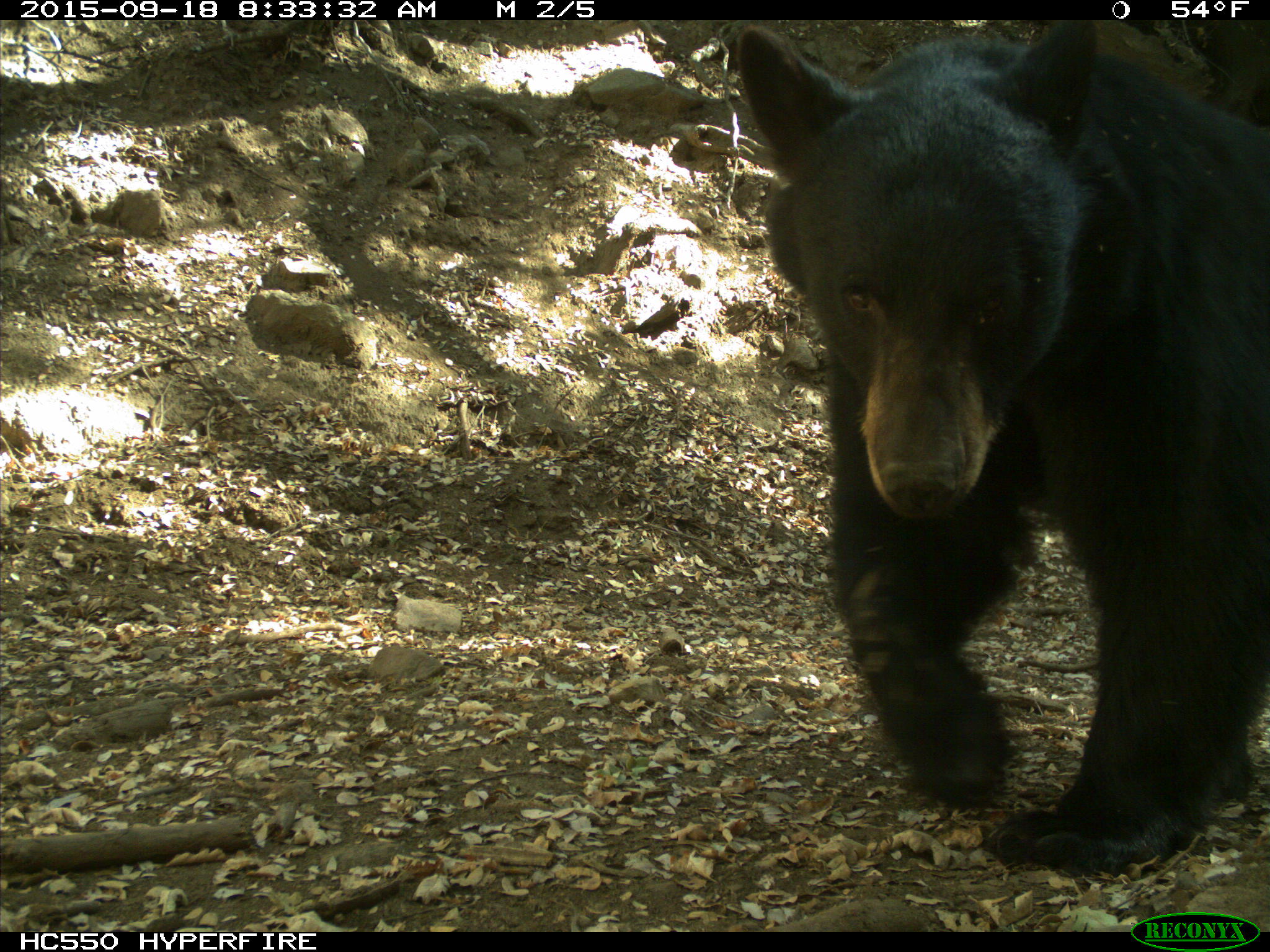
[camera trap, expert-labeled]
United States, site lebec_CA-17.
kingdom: Animalia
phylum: Chordata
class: Mammalia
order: Carnivora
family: Ursidae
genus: Ursus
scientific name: Ursus americanus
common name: american black bear